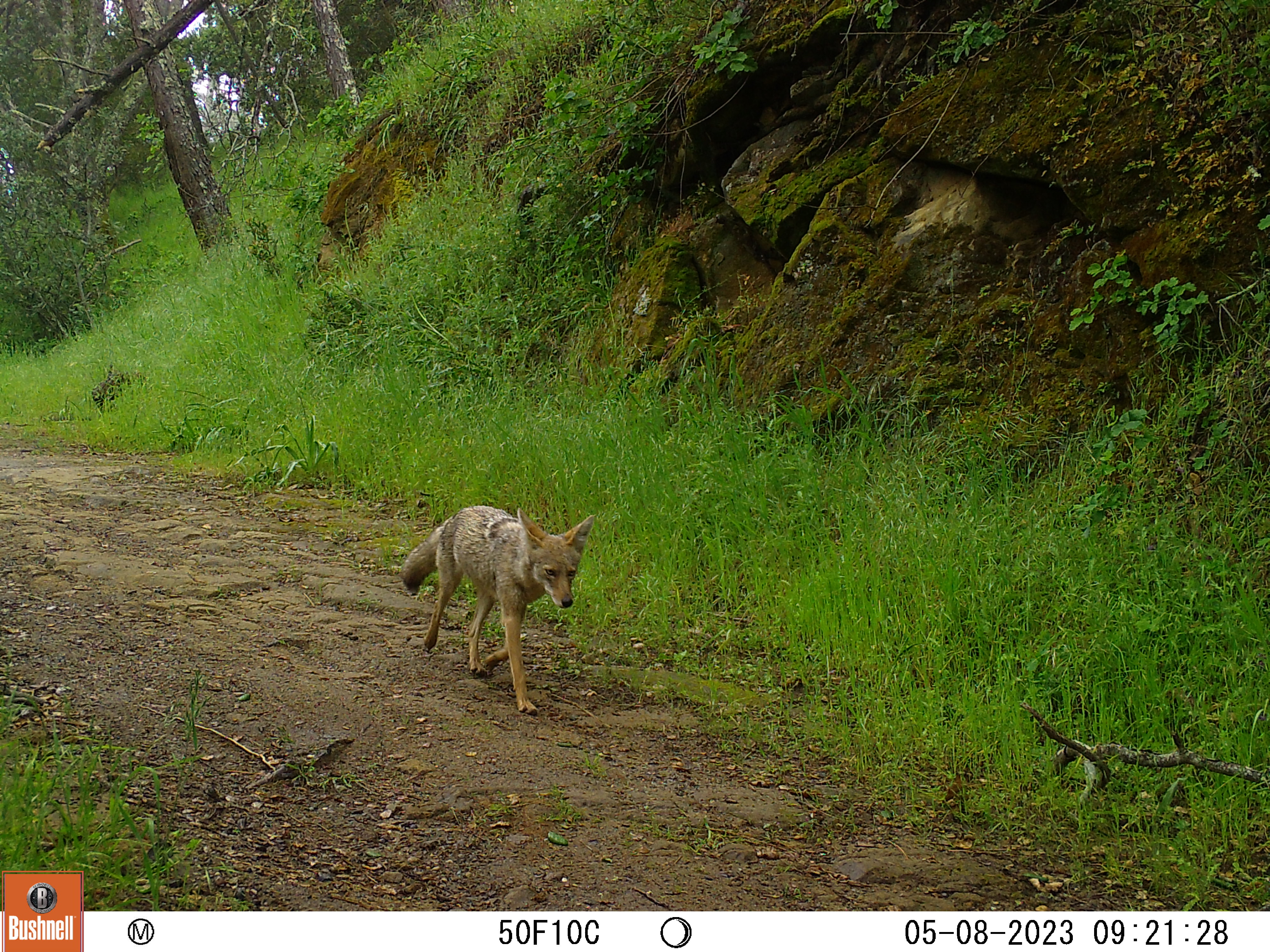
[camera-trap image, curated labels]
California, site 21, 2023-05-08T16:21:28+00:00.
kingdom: Animalia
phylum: Chordata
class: Mammalia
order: Carnivora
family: Canidae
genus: Canis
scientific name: Canis latrans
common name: coyote